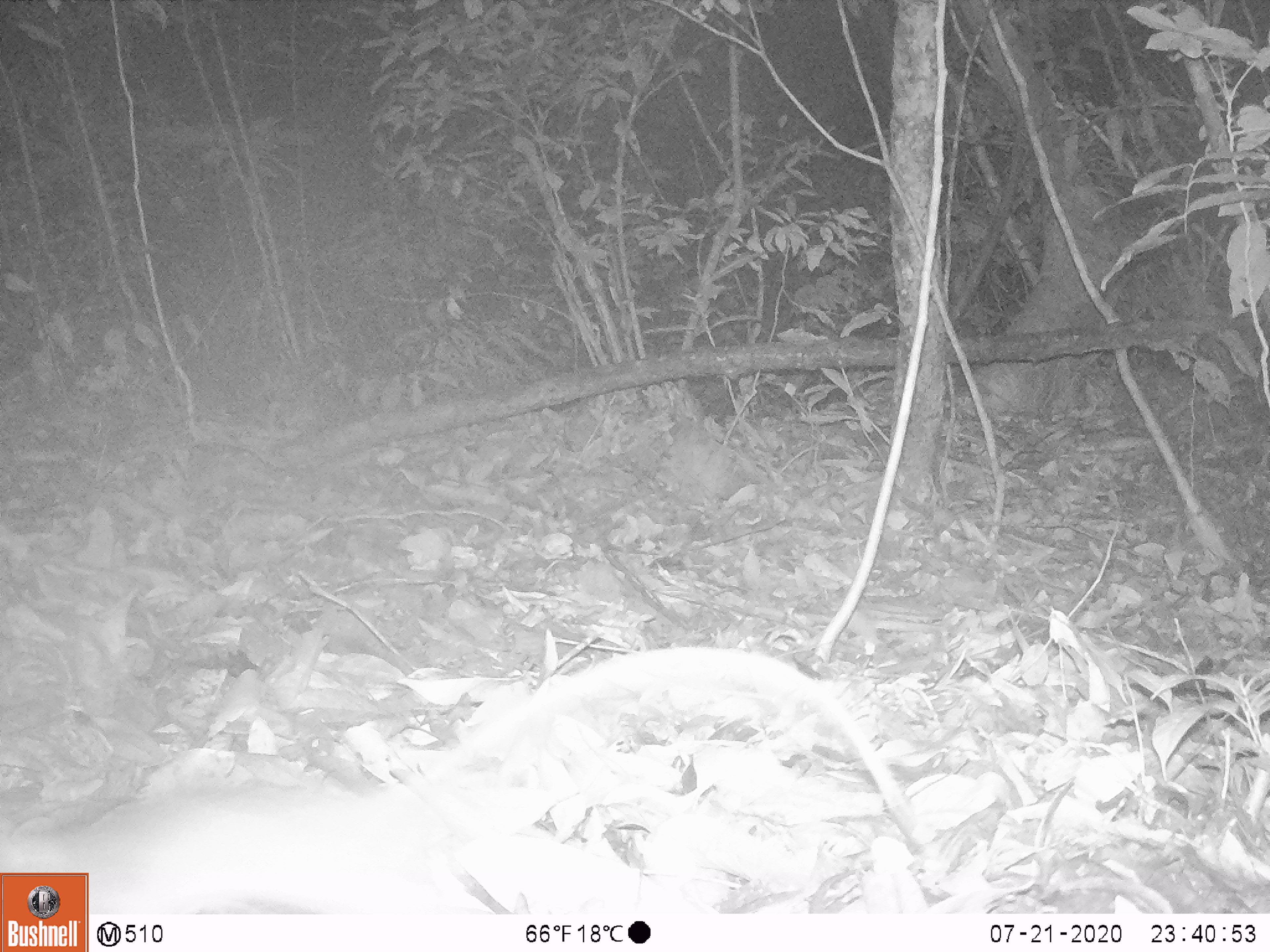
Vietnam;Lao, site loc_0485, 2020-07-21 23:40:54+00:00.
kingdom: Animalia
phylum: Chordata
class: Mammalia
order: Rodentia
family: Muridae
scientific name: Muridae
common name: old-world mice and rats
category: unidentified murid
Unidentified murid (old-world mice and rats) (Muridae). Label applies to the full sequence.